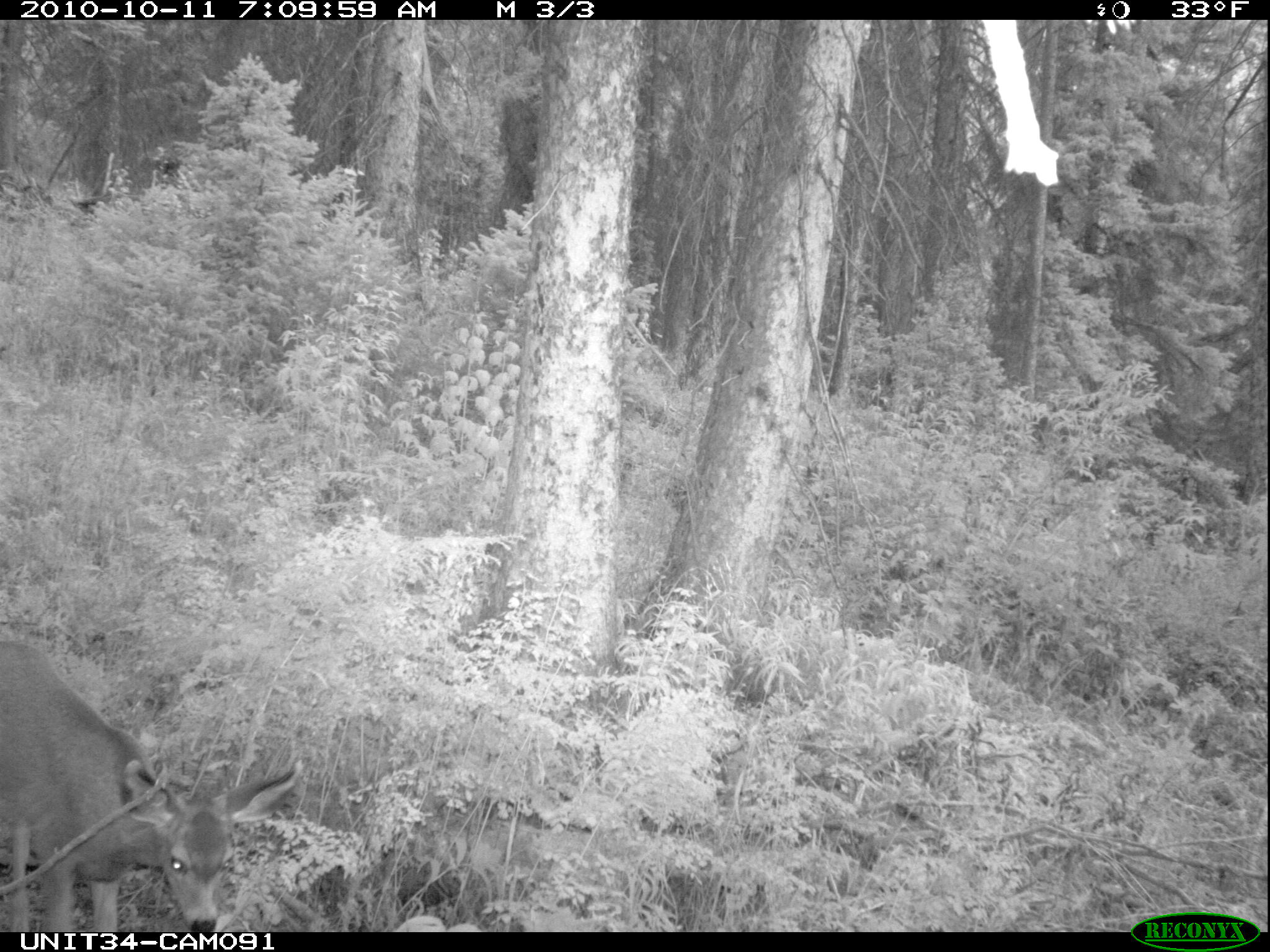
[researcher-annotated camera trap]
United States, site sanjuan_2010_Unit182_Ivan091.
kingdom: Animalia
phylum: Chordata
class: Mammalia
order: Artiodactyla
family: Cervidae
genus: Odocoileus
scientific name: Odocoileus hemionus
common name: mule deer